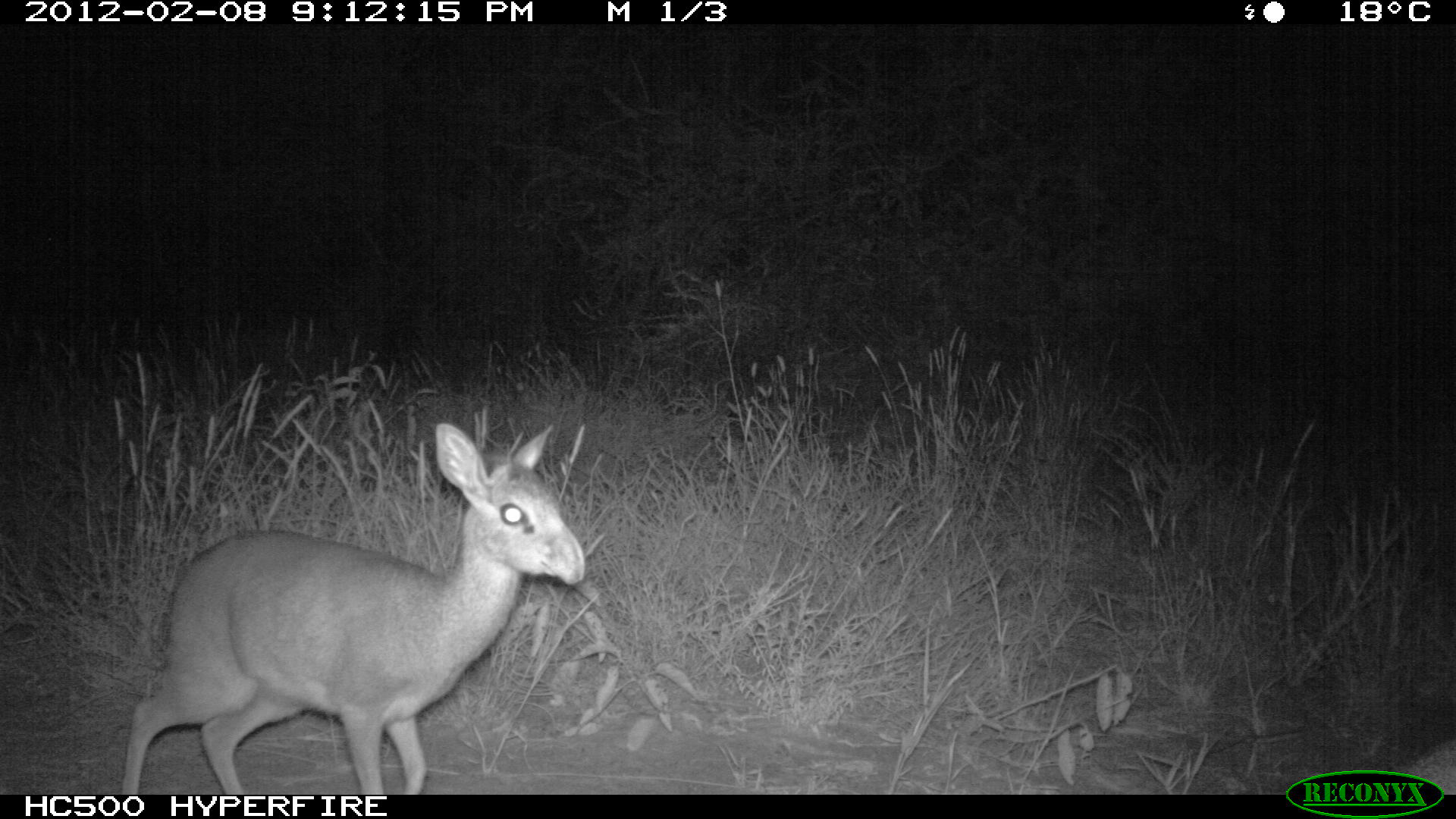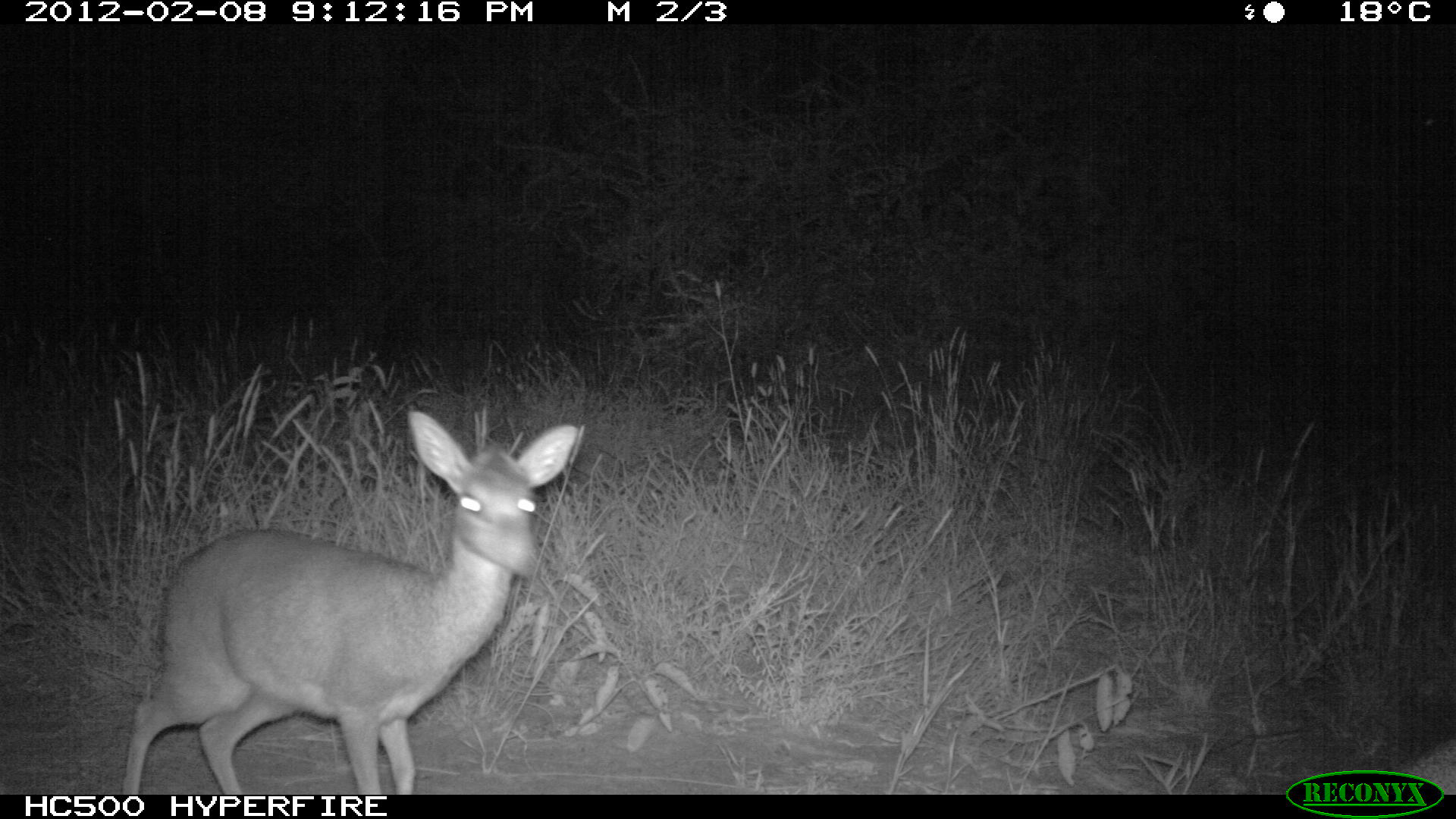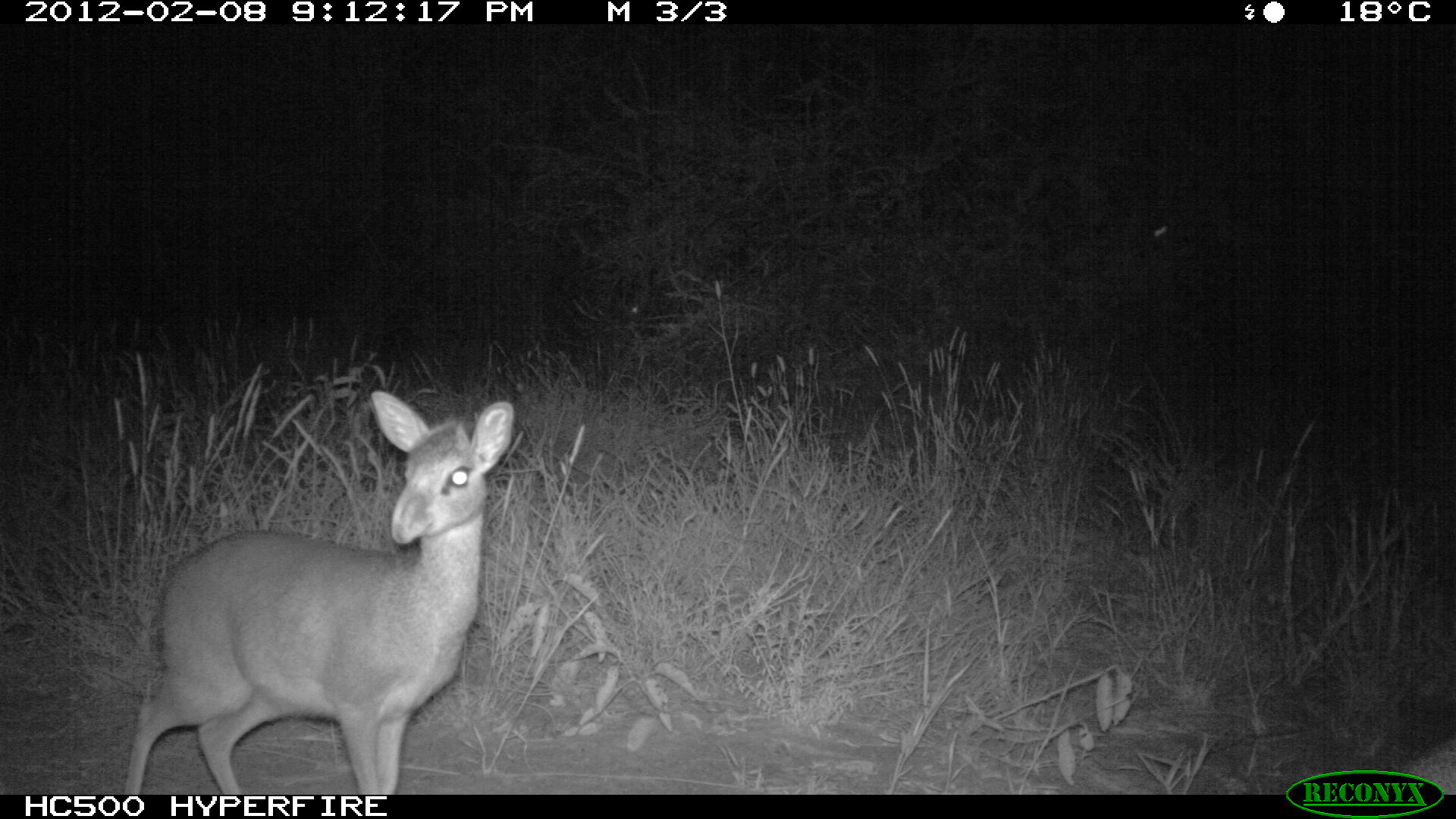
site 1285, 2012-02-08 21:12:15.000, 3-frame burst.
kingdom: Animalia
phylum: Chordata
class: Mammalia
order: Artiodactyla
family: Bovidae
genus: Madoqua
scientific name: Madoqua guentheri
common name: günther's dik-dik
Madoqua guentheri (günther's dik-dik), count 1.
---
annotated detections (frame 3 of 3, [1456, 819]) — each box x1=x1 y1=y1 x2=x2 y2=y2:
madoqua guentheri: x1=124 y1=391 x2=514 y2=795